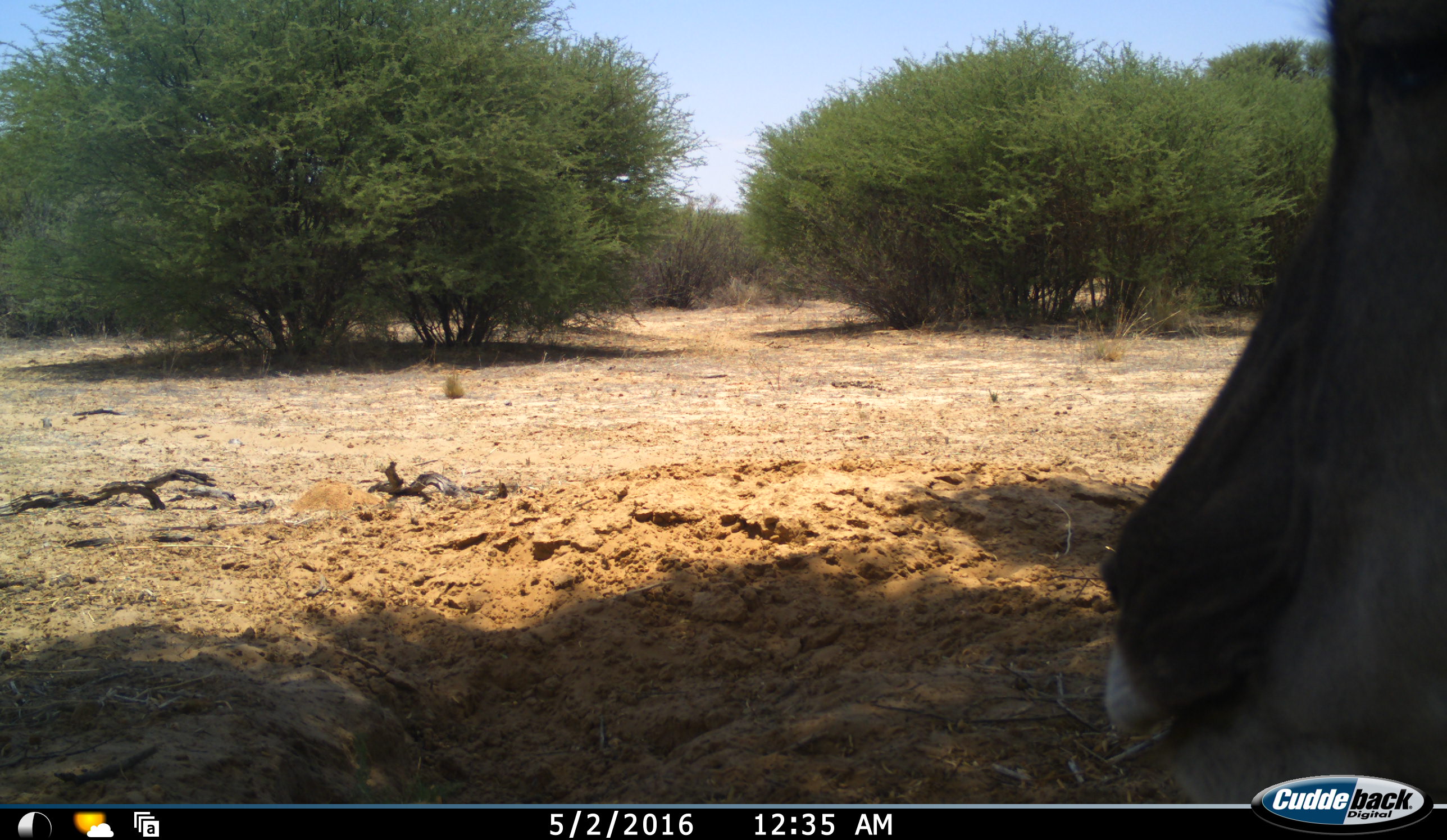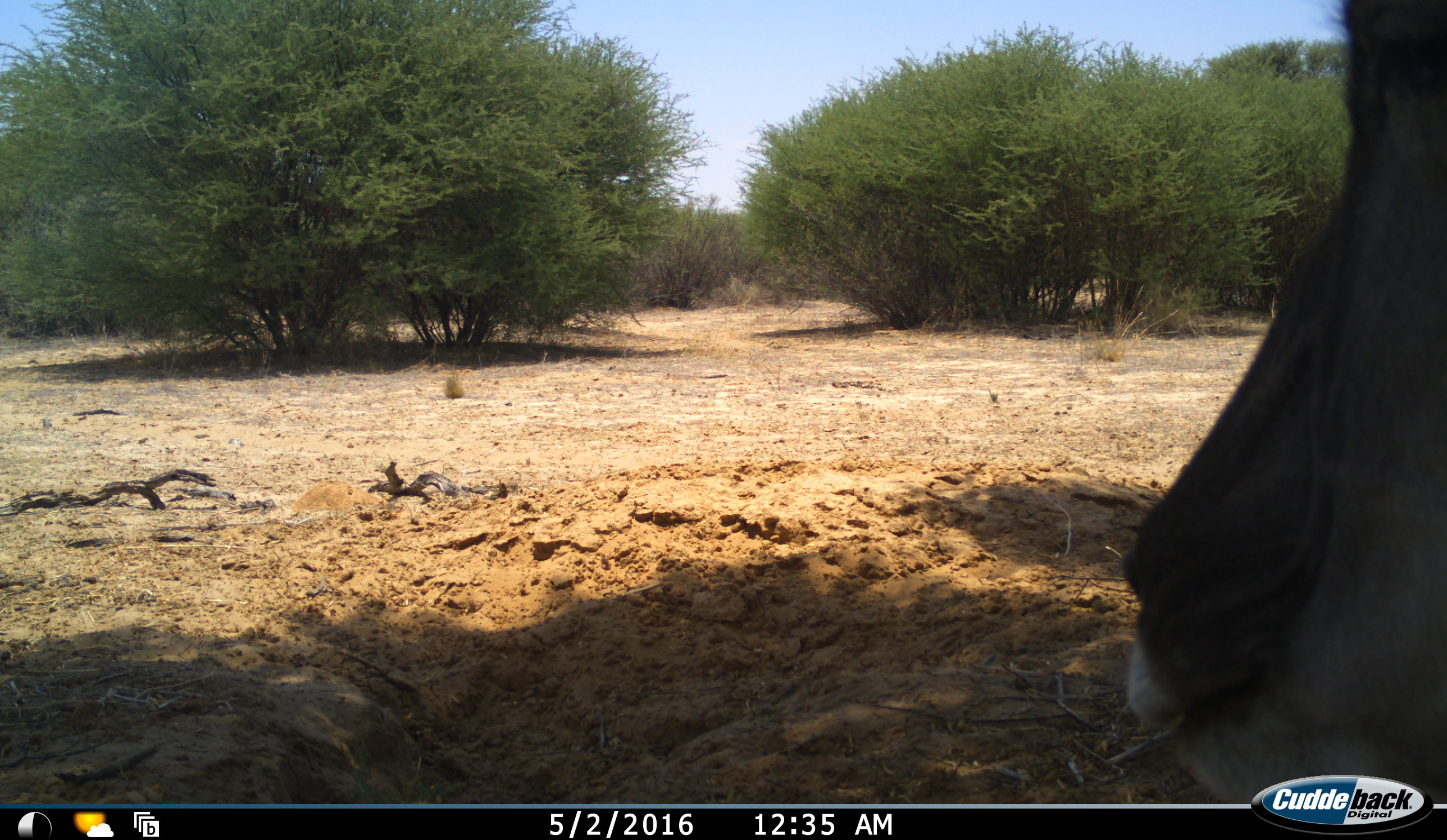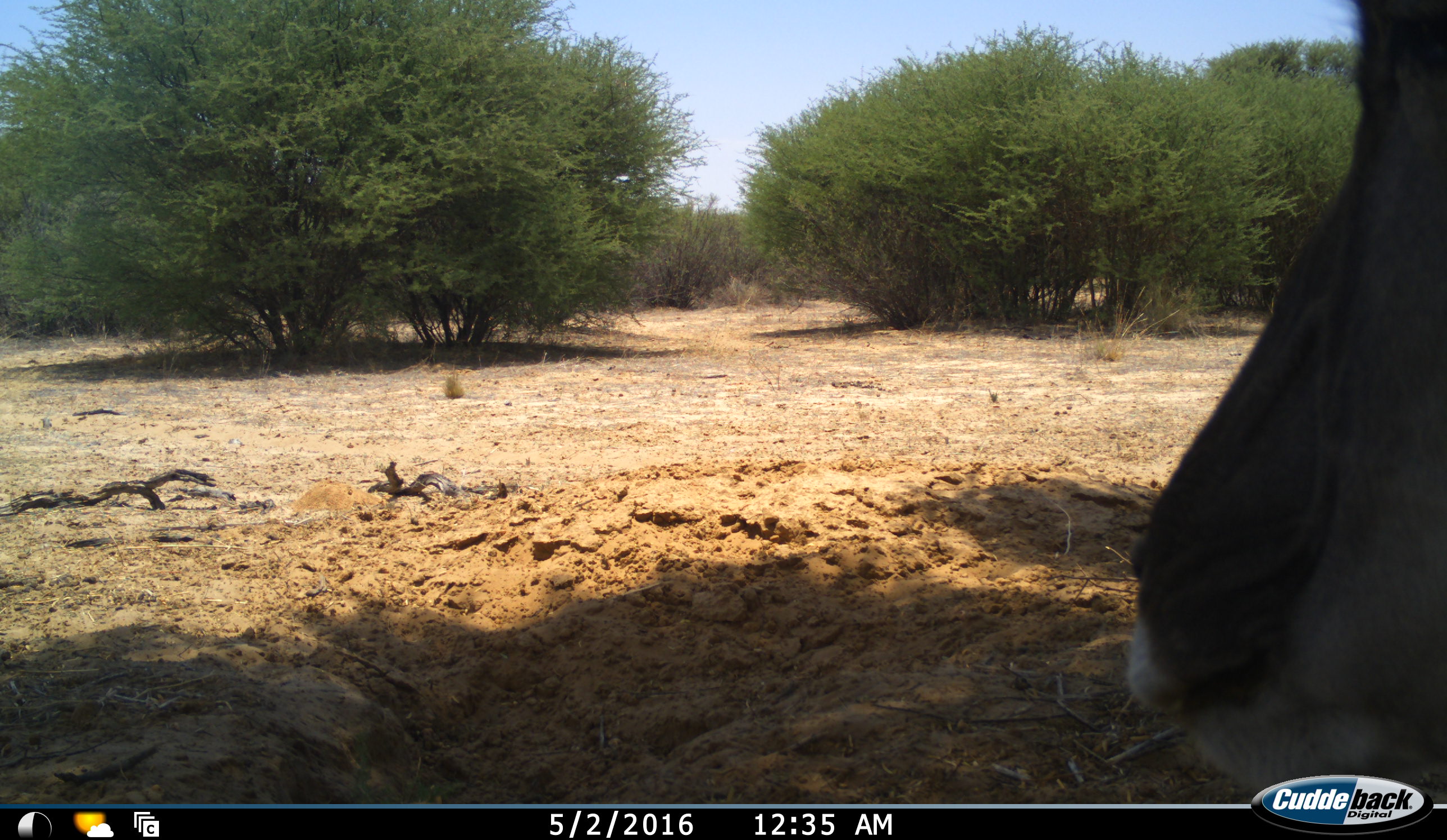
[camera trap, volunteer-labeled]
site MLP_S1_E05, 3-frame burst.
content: unidentified animal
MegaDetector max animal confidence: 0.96